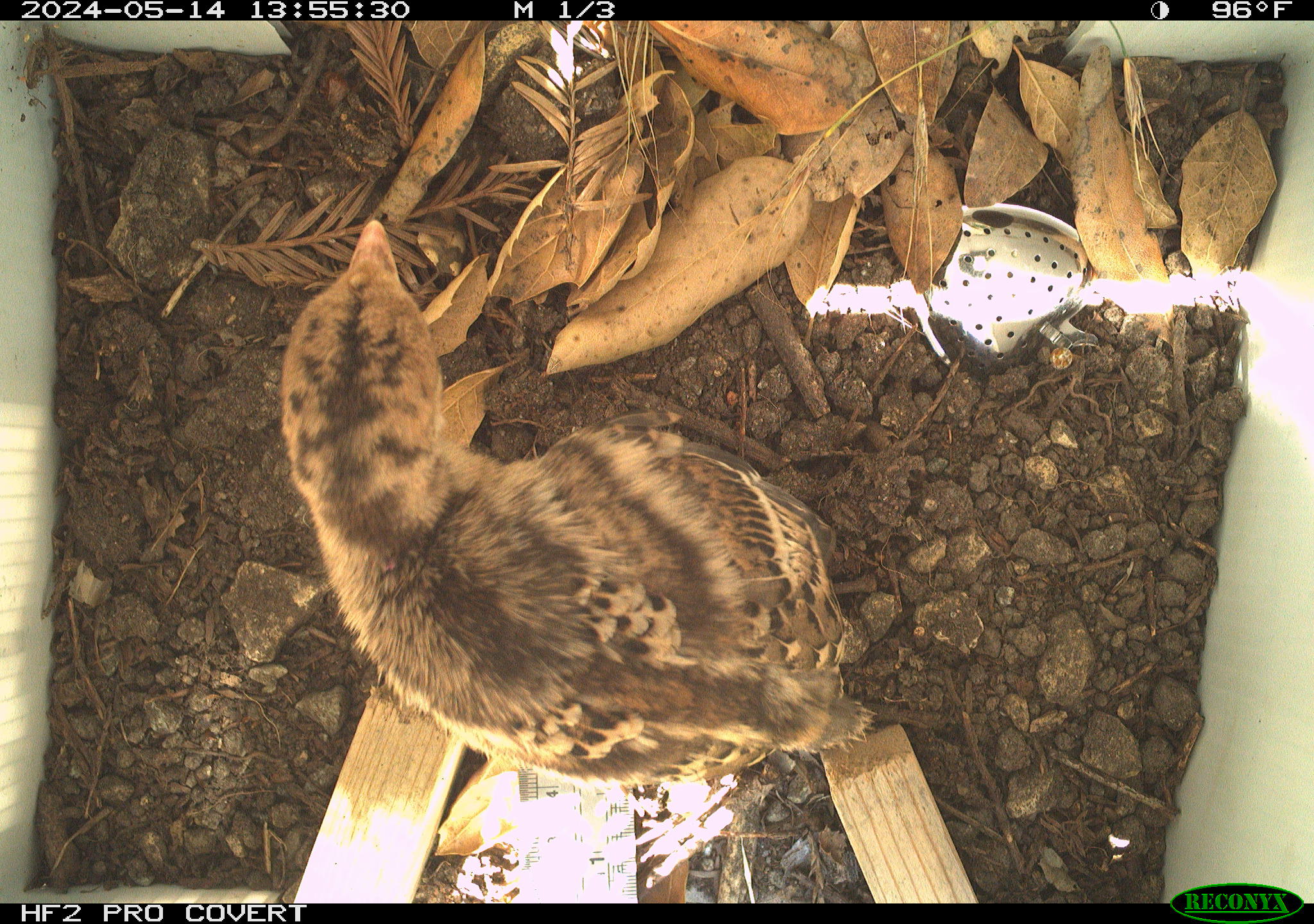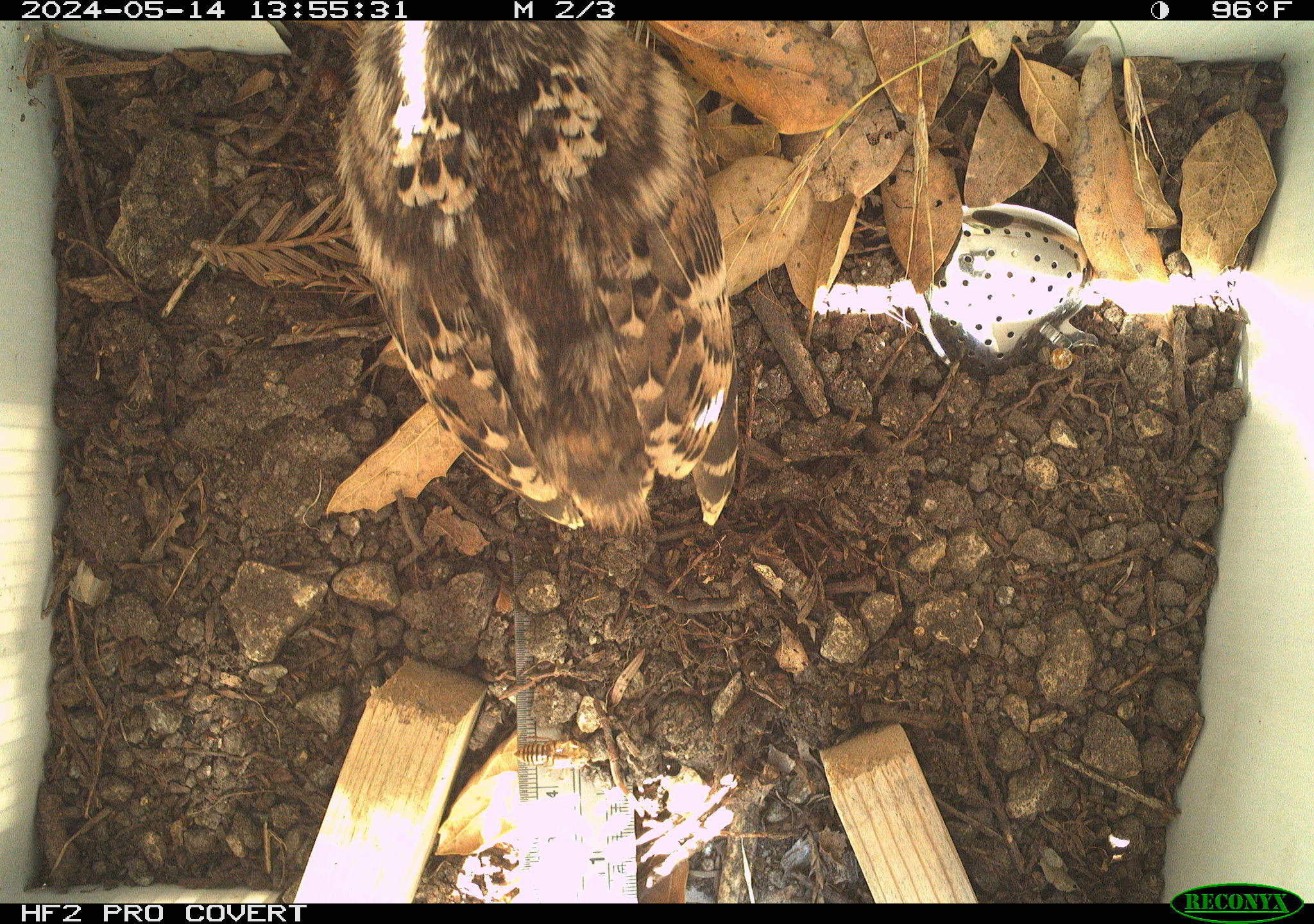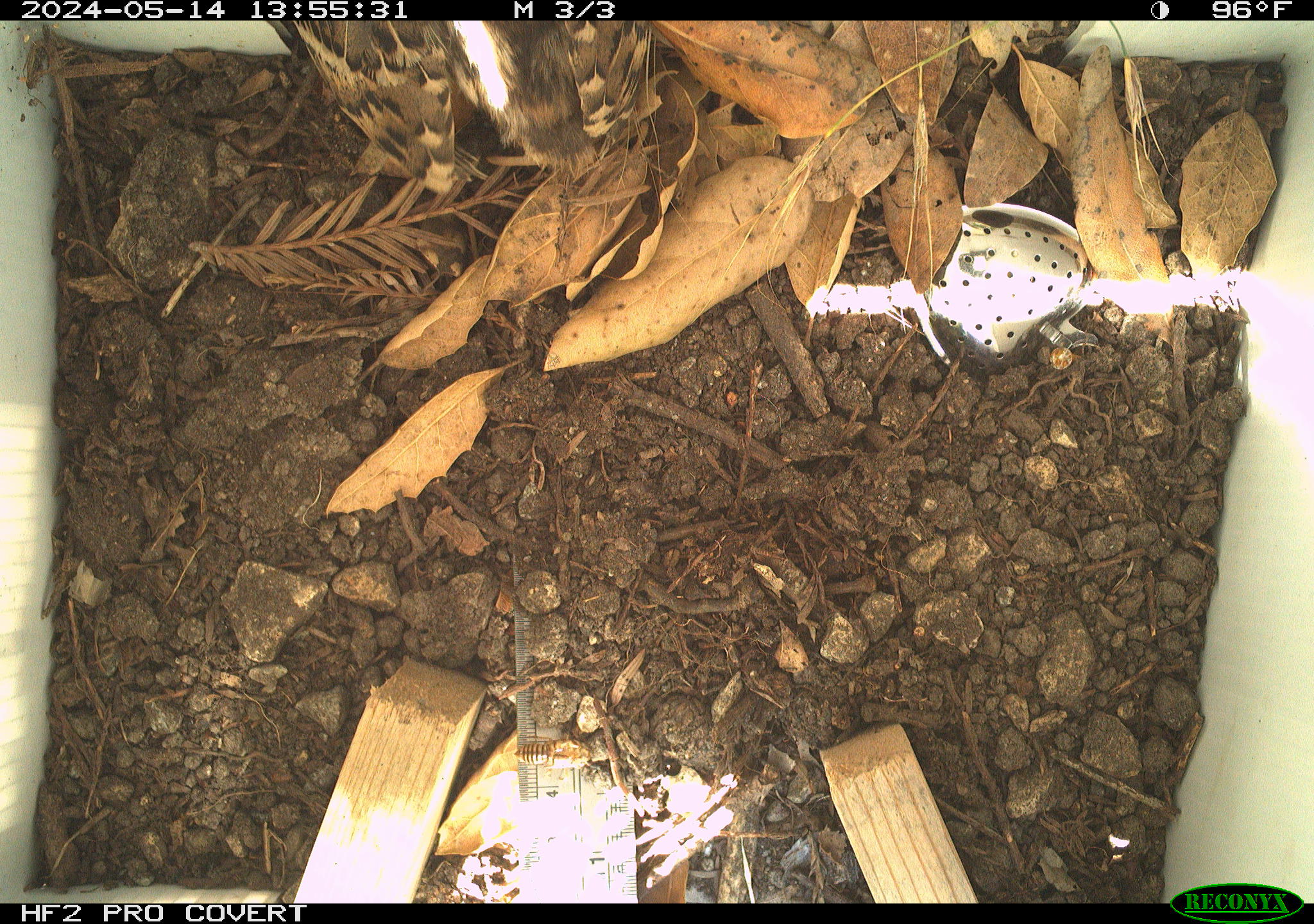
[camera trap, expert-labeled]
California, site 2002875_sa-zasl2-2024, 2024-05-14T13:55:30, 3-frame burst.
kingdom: Animalia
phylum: Chordata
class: Aves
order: Galliformes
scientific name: Galliformes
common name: fowl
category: galliformes order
Galliformes order (fowl) (Galliformes).